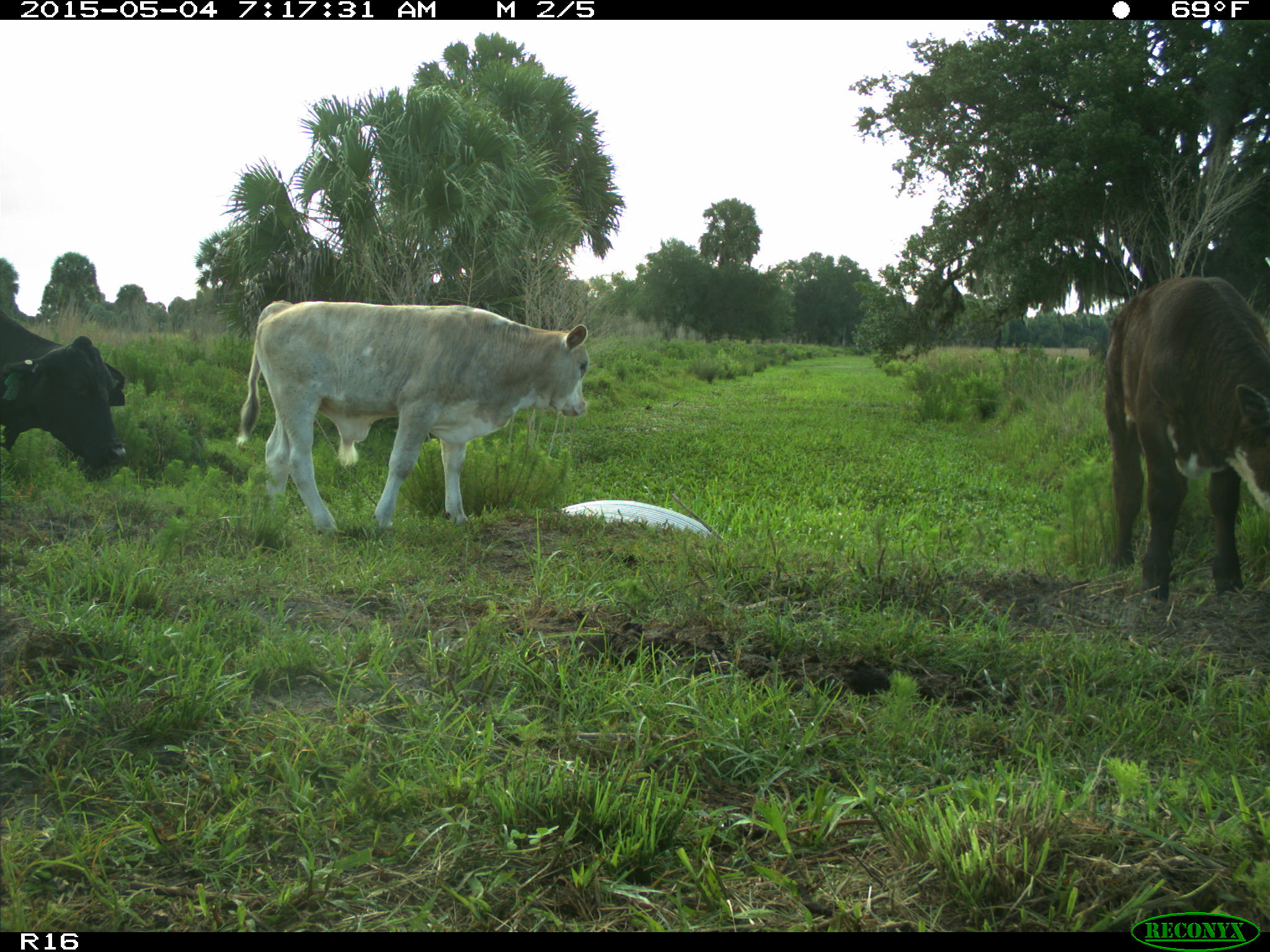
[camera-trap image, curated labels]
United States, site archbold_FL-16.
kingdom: Animalia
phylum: Chordata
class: Mammalia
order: Artiodactyla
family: Bovidae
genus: Bos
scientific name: Bos taurus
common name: domestic cow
Bos taurus (domestic cow).